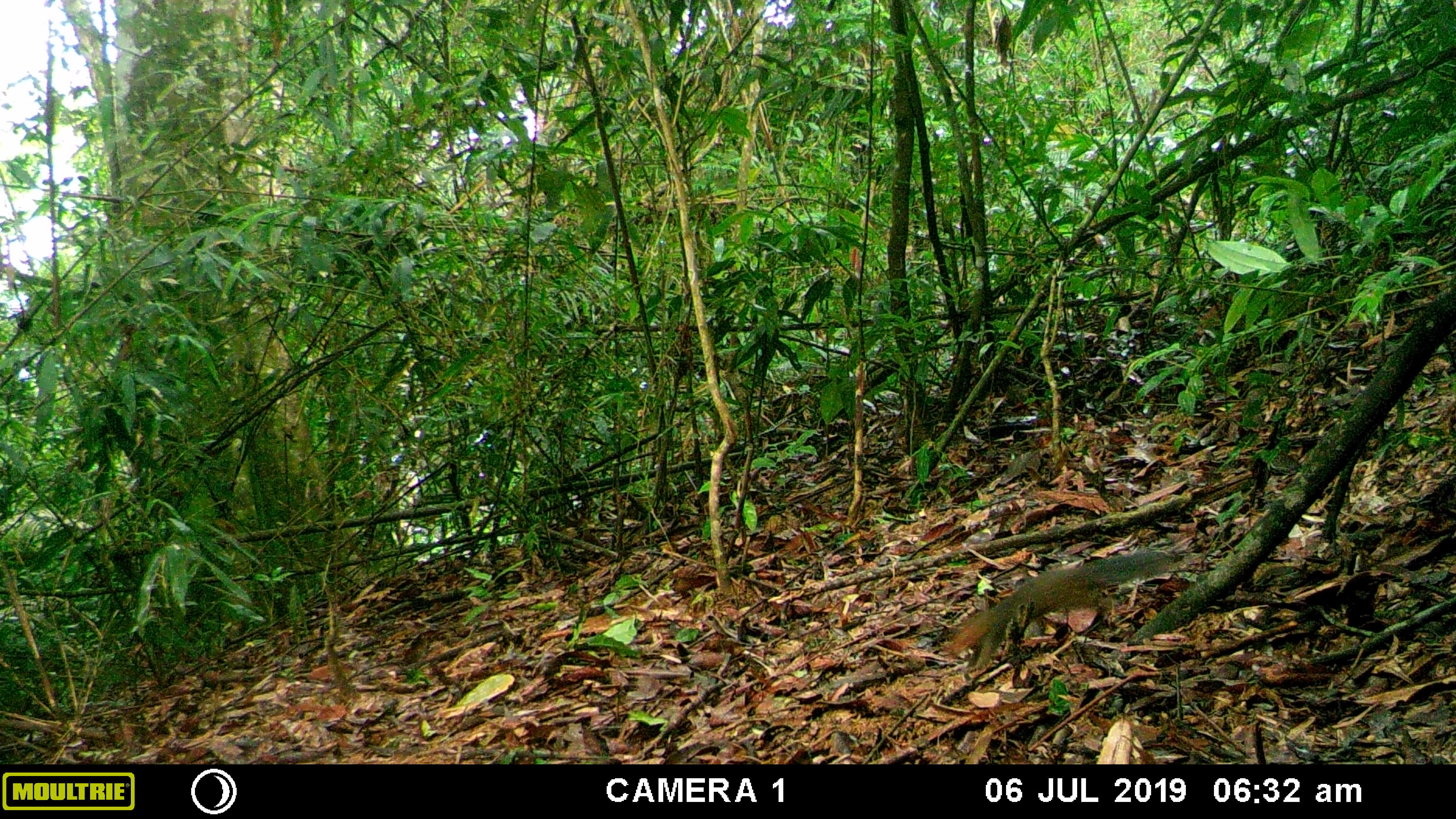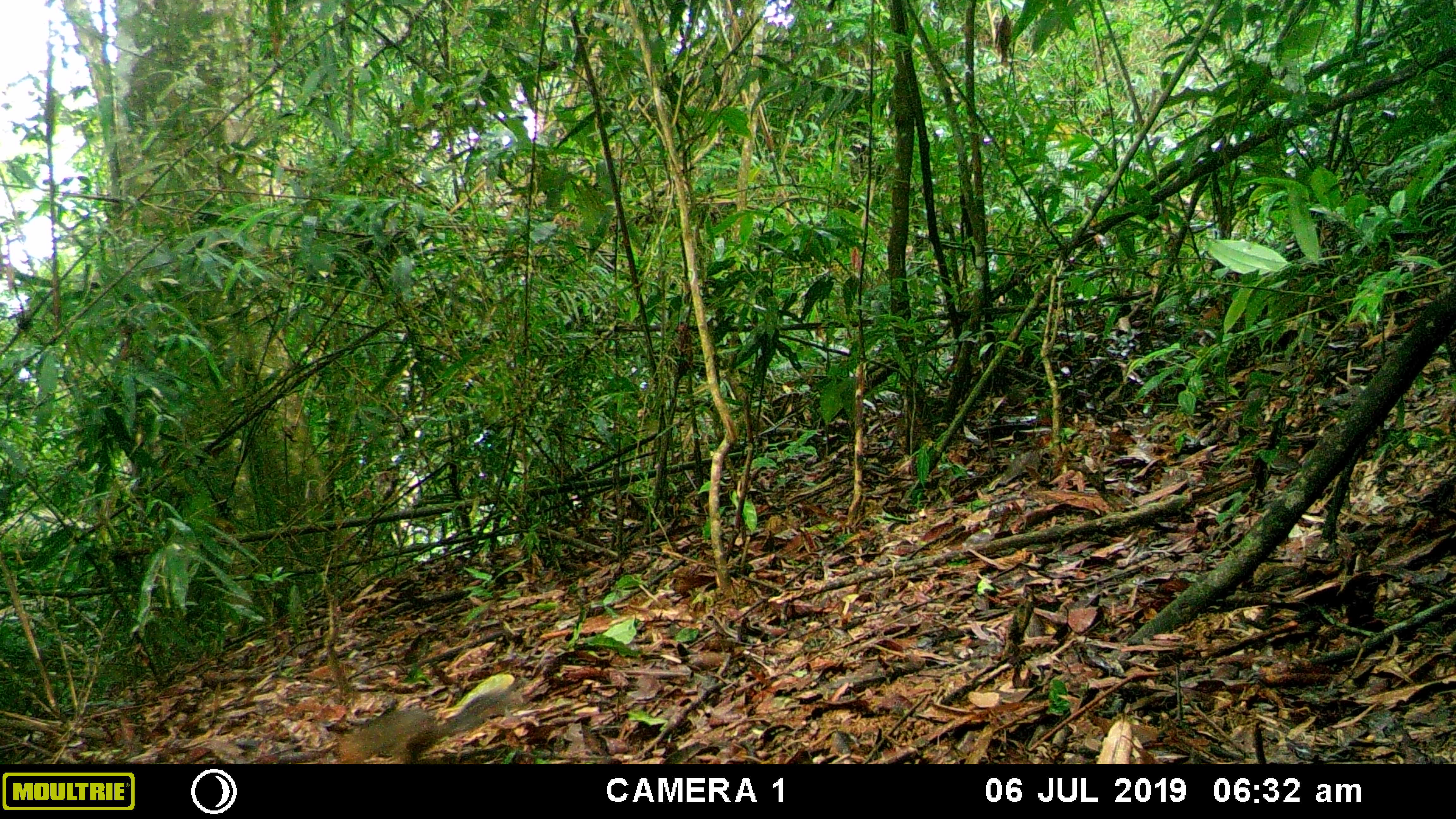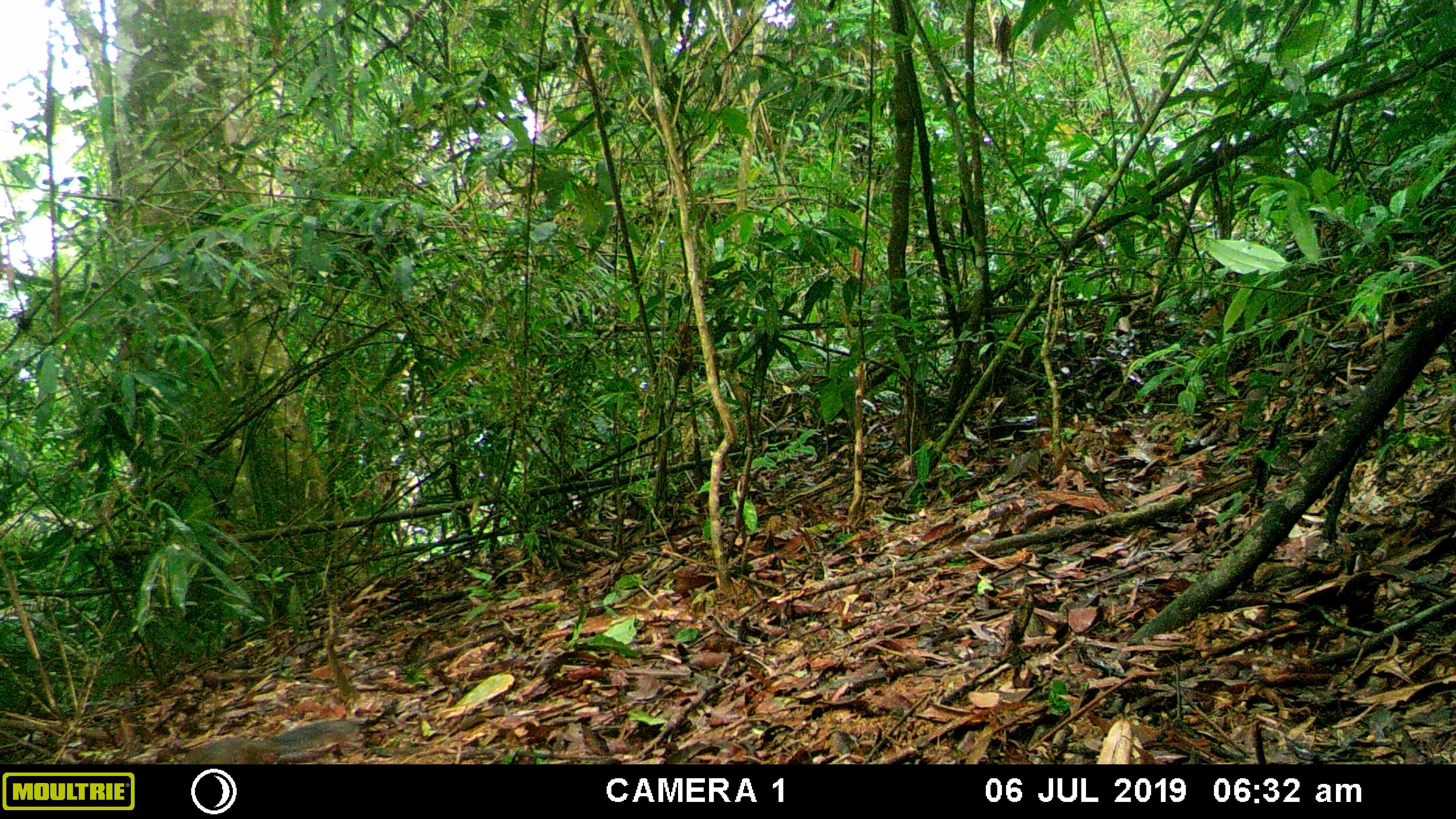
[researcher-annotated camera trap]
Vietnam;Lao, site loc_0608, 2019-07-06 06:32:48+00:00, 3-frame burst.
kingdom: Animalia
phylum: Chordata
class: Mammalia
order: Rodentia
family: Sciuridae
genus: Dremomys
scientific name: Dremomys rufigenis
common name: red-cheeked squirrel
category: red cheeked squirrel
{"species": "red cheeked squirrel (red-cheeked squirrel) (Dremomys rufigenis)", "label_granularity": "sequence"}